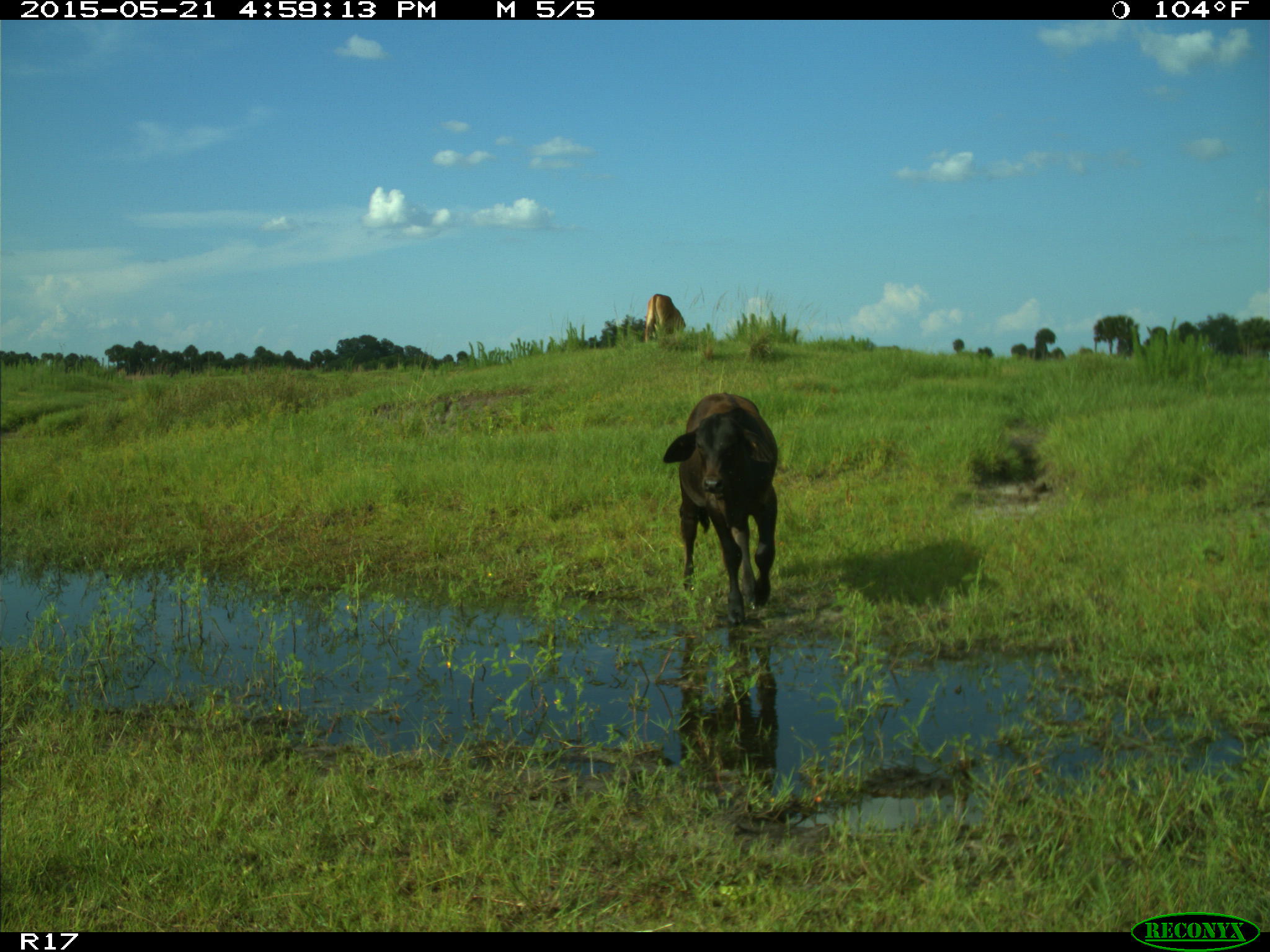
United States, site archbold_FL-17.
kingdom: Animalia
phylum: Chordata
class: Mammalia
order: Artiodactyla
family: Bovidae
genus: Bos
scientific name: Bos taurus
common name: domestic cow